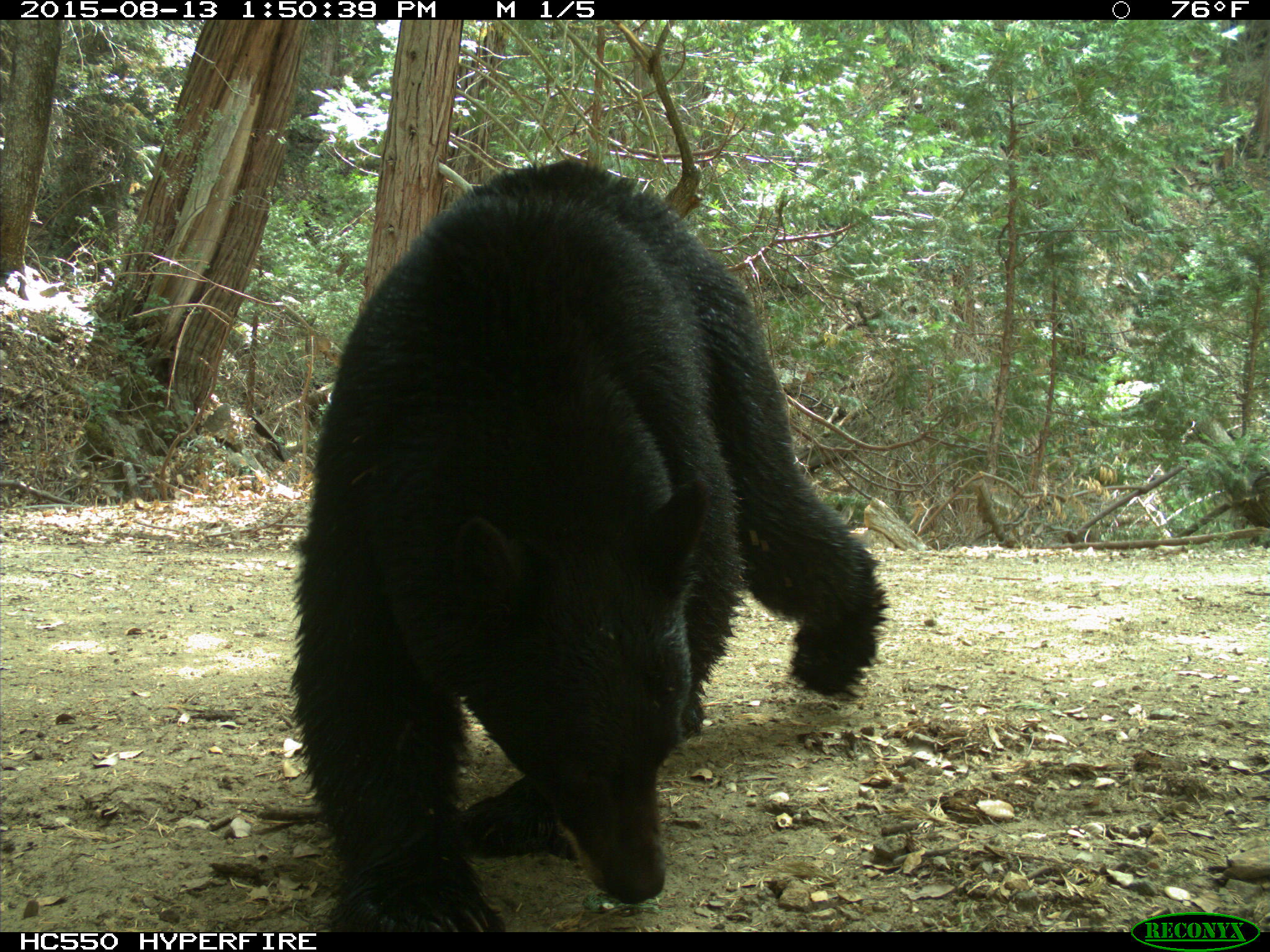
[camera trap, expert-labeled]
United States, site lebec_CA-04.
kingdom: Animalia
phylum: Chordata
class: Mammalia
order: Carnivora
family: Ursidae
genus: Ursus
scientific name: Ursus americanus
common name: american black bear